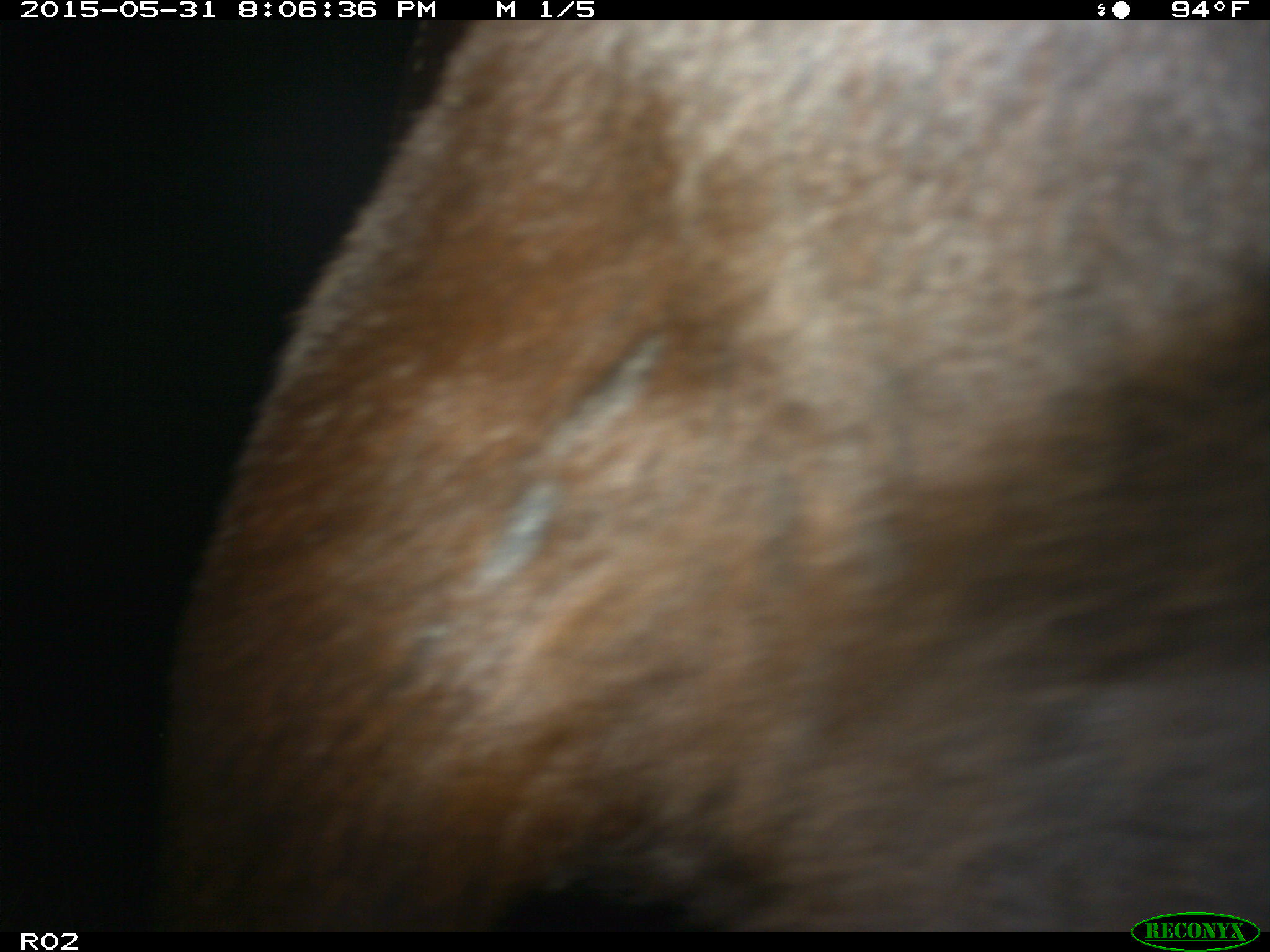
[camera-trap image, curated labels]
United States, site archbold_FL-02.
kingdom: Animalia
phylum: Chordata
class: Mammalia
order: Artiodactyla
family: Bovidae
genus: Bos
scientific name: Bos taurus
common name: domestic cow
Bos taurus (domestic cow).